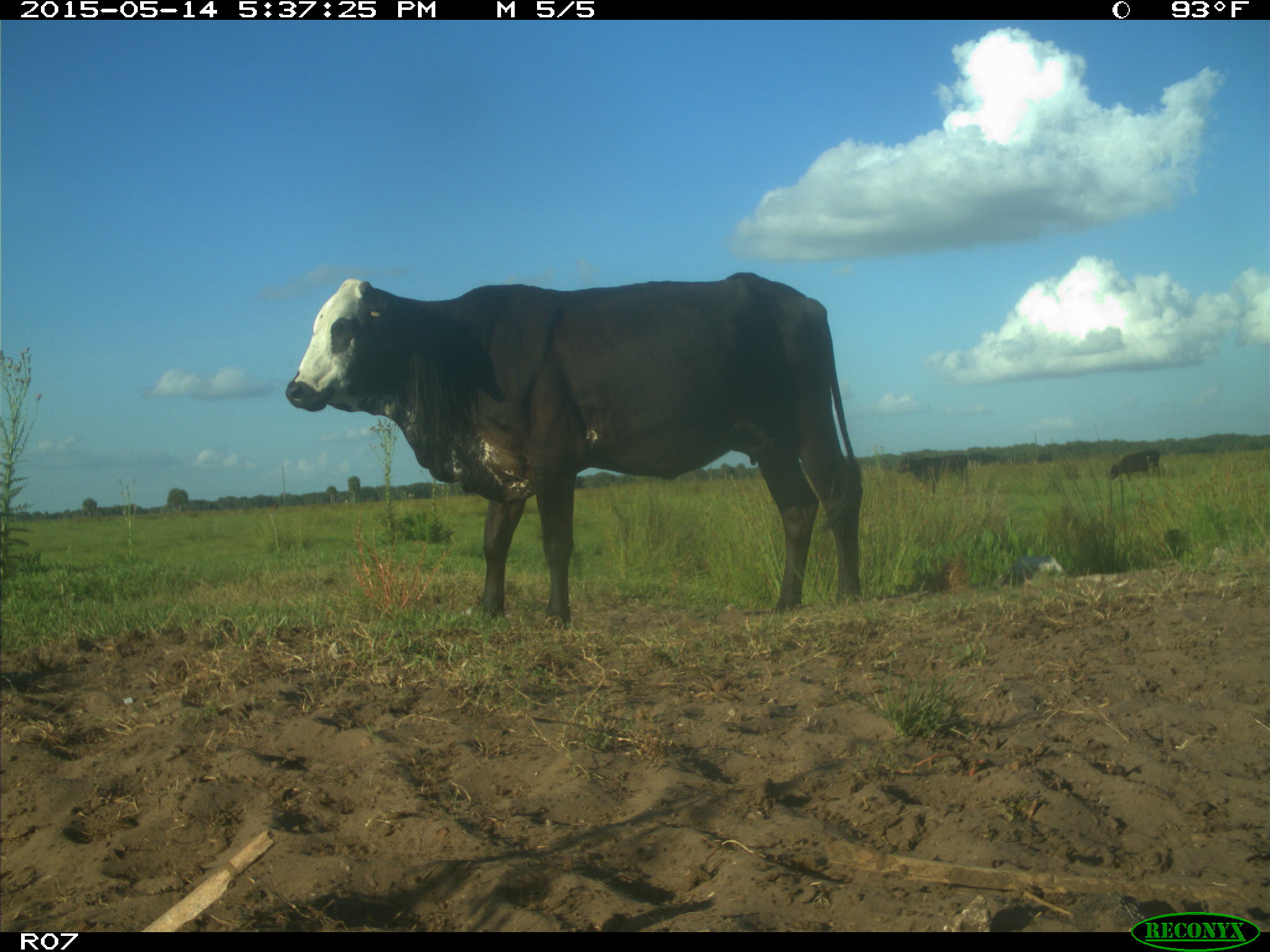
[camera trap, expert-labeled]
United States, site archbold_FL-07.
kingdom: Animalia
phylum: Chordata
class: Mammalia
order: Artiodactyla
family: Bovidae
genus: Bos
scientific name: Bos taurus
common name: domestic cow